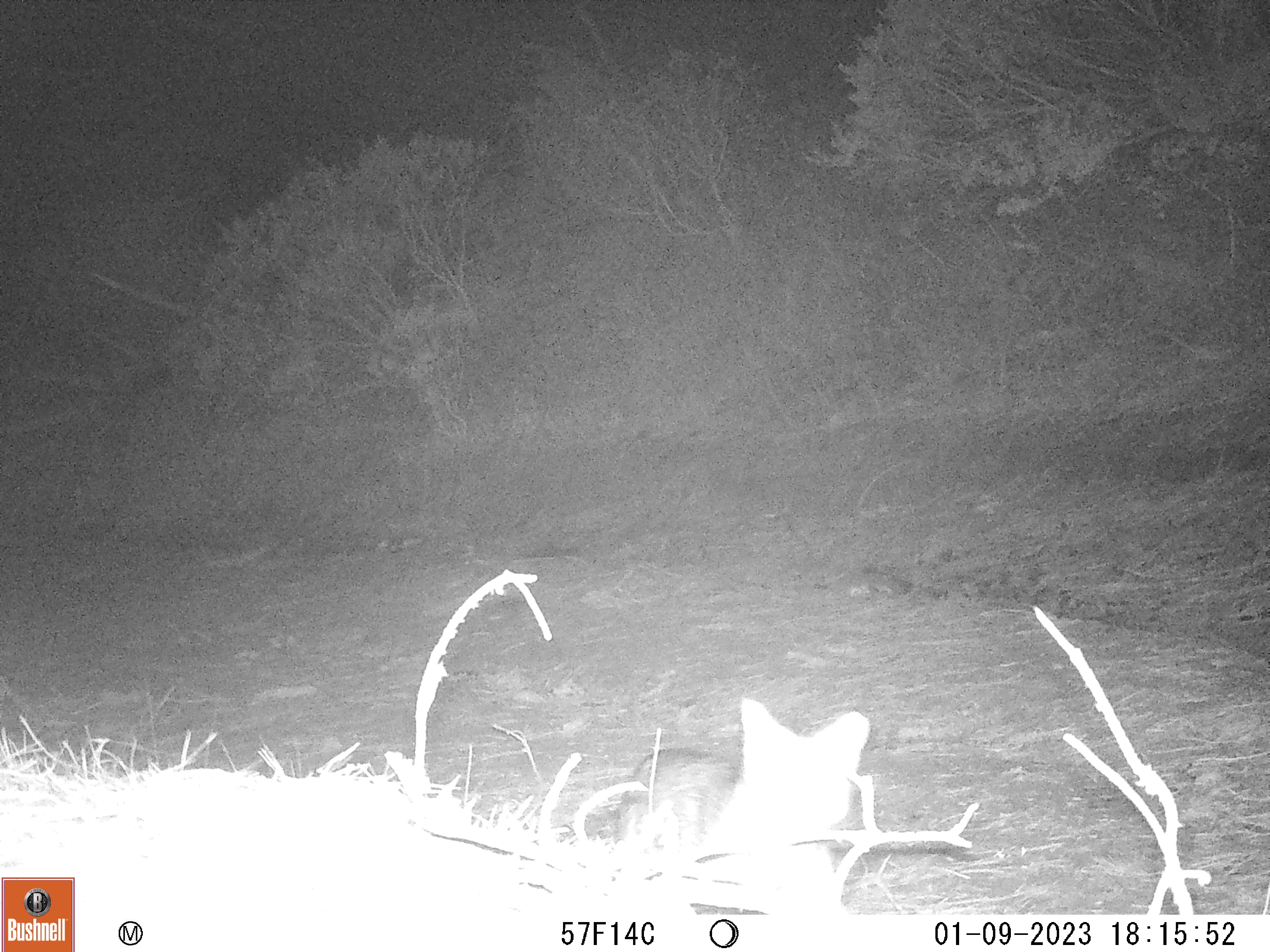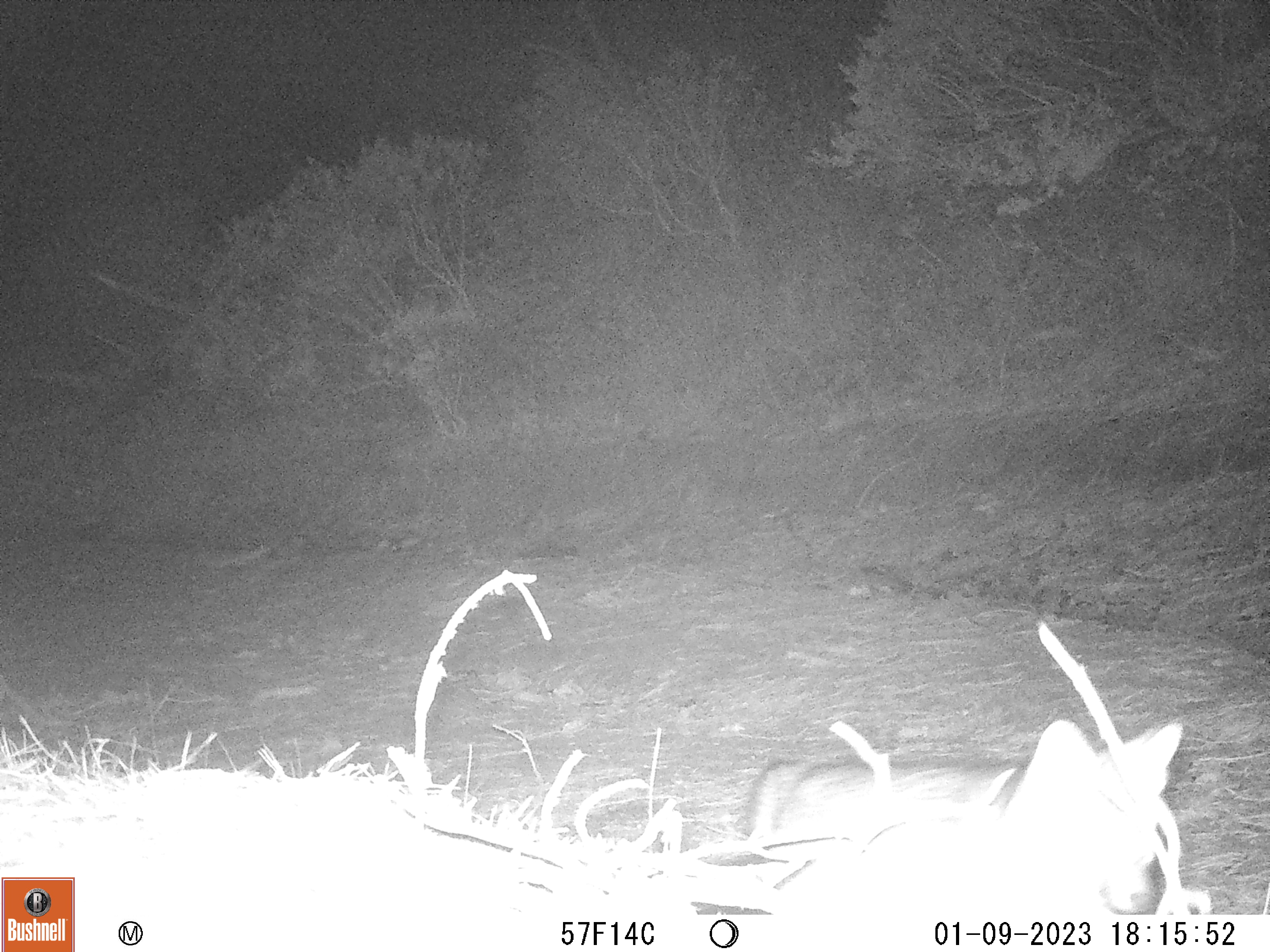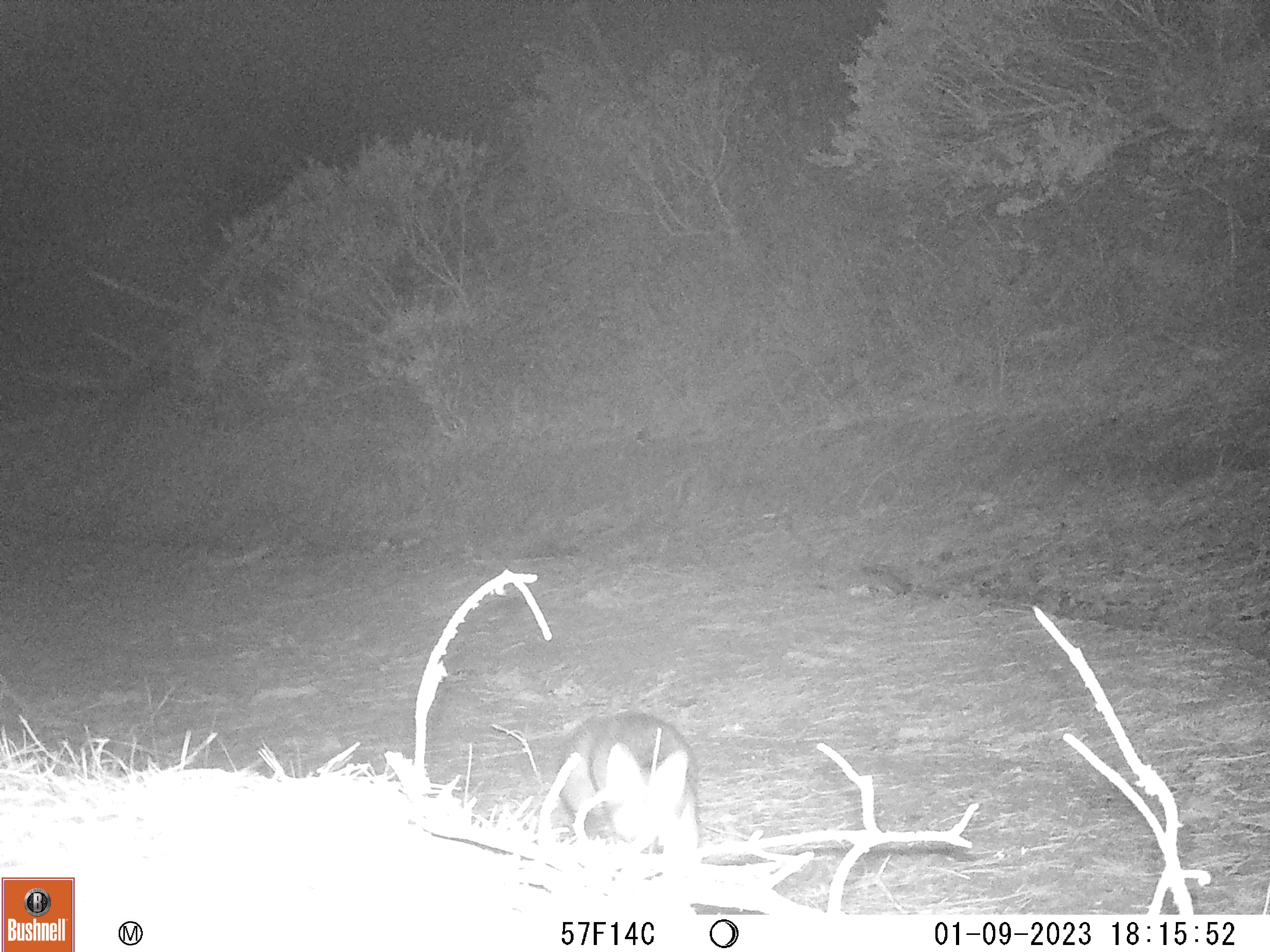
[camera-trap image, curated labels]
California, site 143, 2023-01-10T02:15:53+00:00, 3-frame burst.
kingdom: Animalia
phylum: Chordata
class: Mammalia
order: Carnivora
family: Canidae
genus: Urocyon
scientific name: Urocyon cinereoargenteus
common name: gray fox